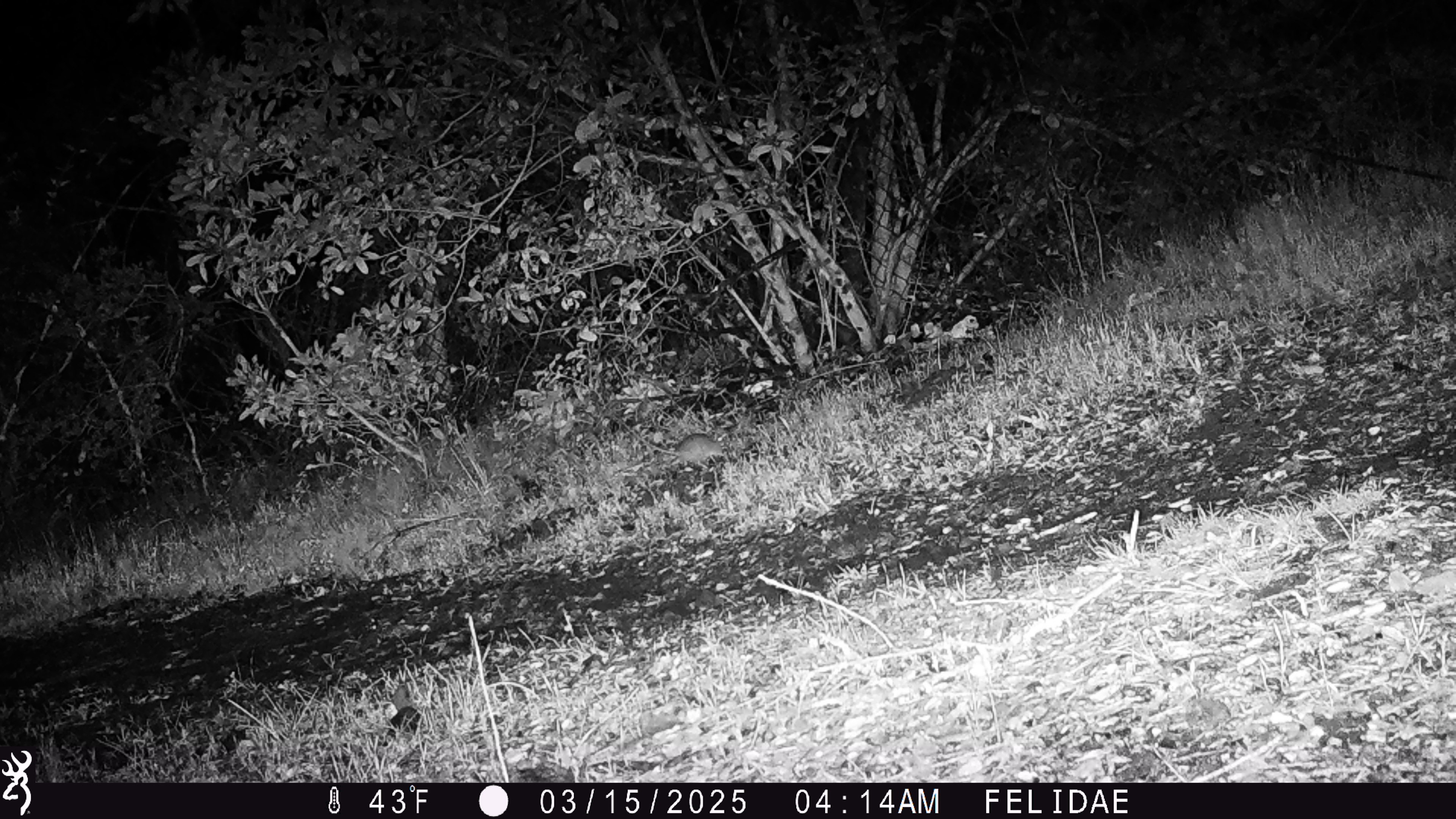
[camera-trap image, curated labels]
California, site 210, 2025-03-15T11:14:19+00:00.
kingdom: Animalia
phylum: Chordata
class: Mammalia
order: Rodentia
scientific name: Rodentia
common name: mouse or rat